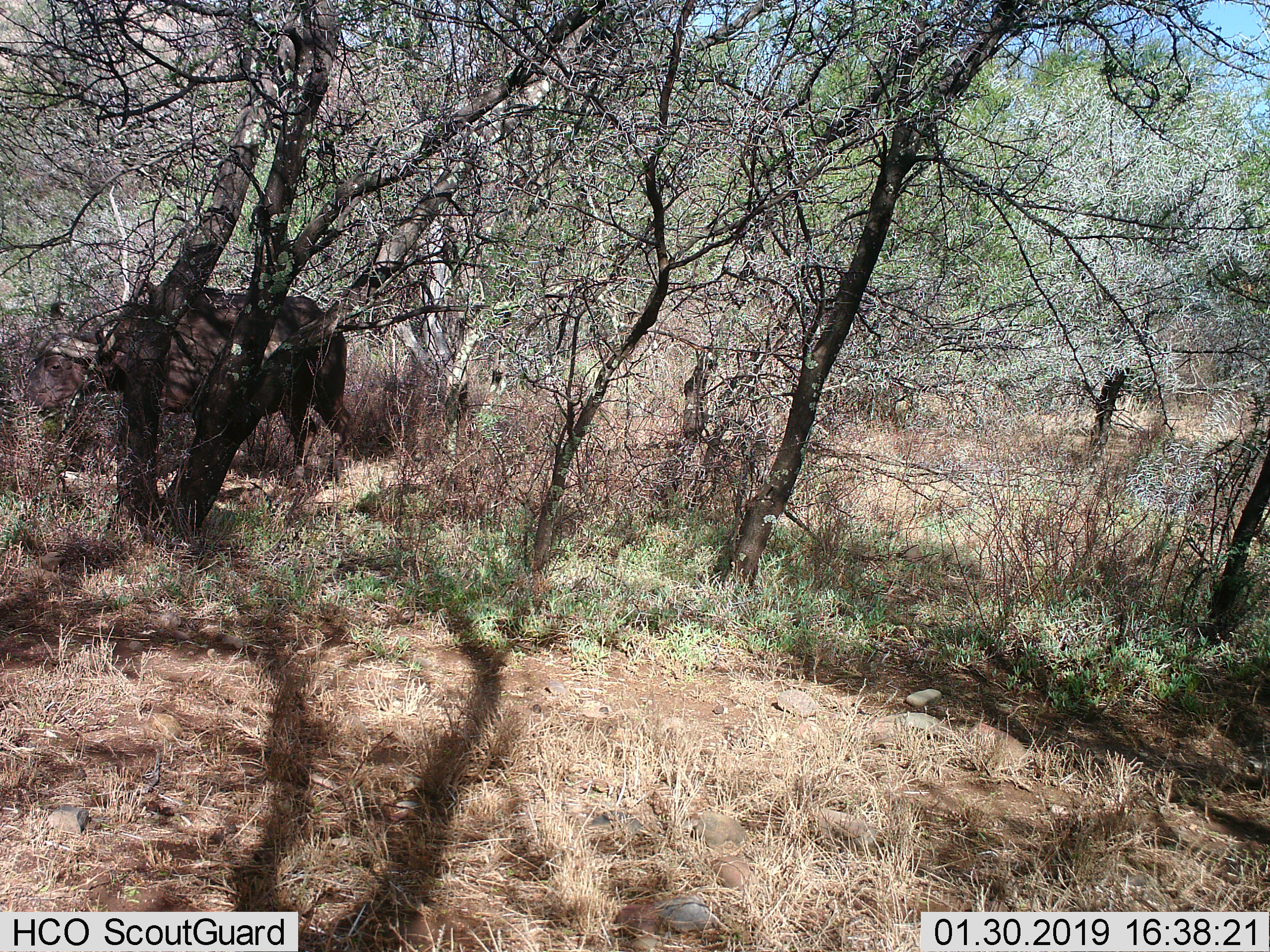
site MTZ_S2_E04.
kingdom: Animalia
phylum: Chordata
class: Mammalia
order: Artiodactyla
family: Bovidae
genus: Syncerus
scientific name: Syncerus caffer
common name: african buffalo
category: buffalo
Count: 1.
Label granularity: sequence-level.